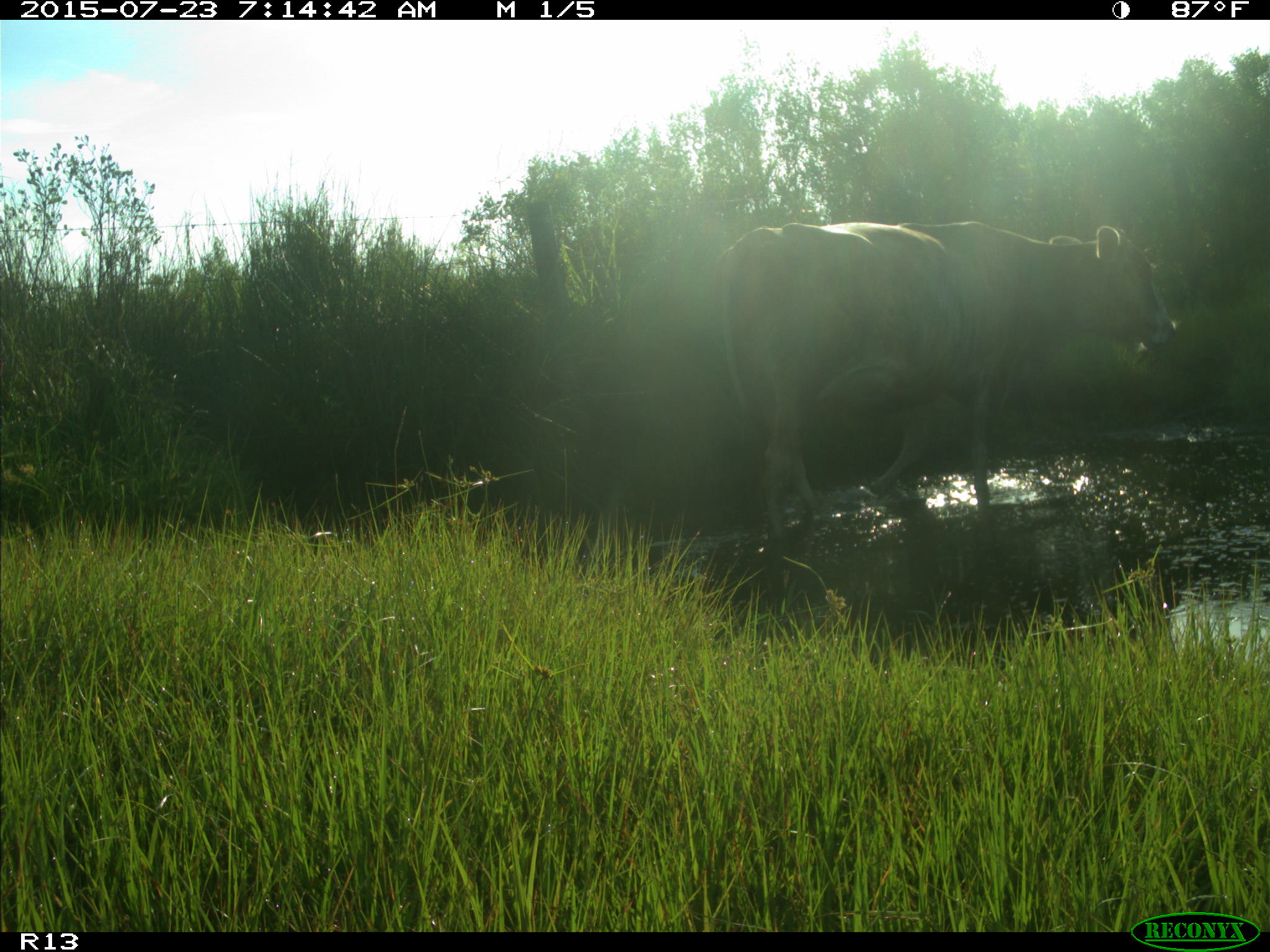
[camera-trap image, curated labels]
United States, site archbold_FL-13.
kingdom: Animalia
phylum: Chordata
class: Mammalia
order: Artiodactyla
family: Bovidae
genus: Bos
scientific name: Bos taurus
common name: domestic cow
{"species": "Bos taurus (domestic cow)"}